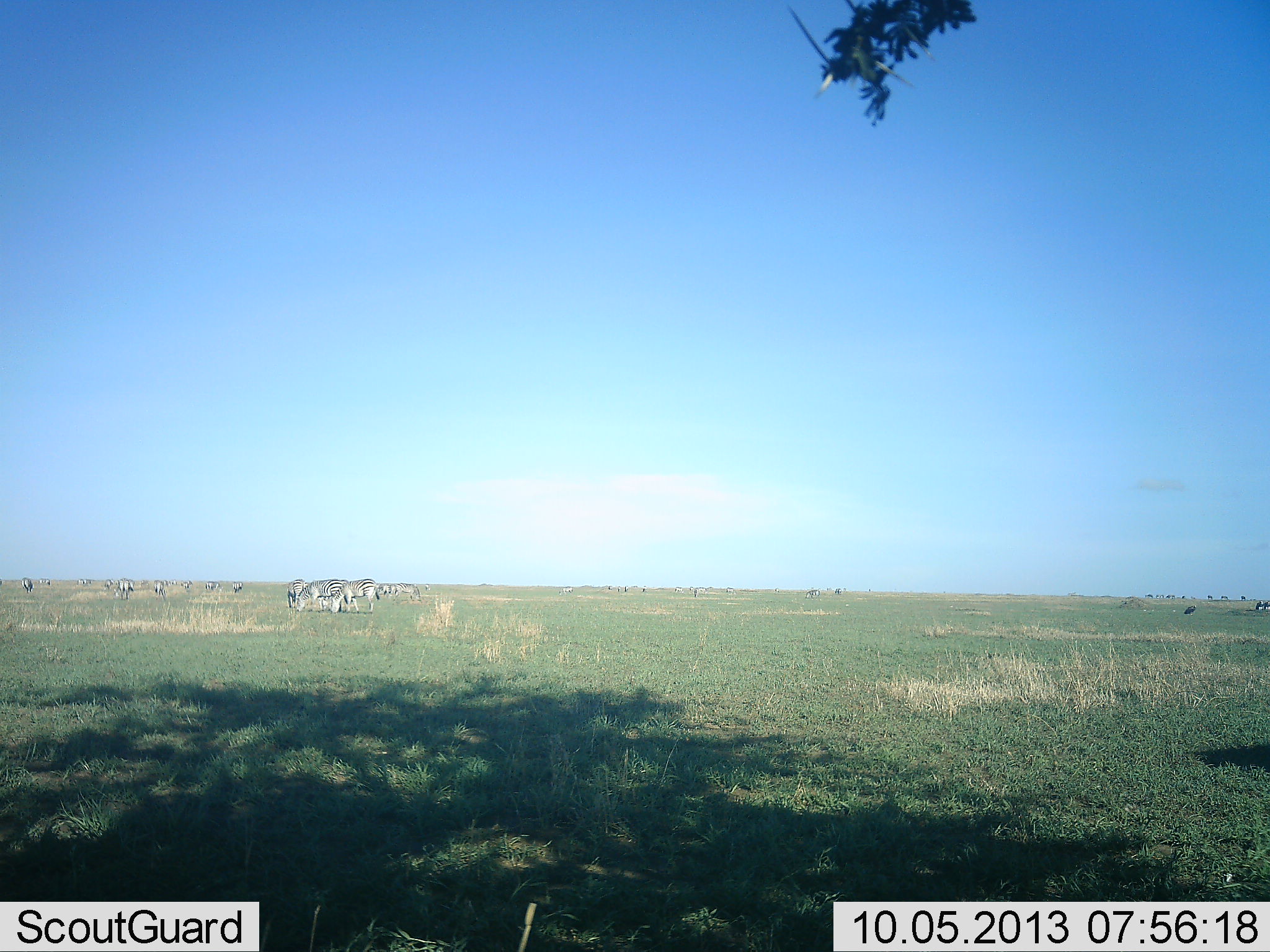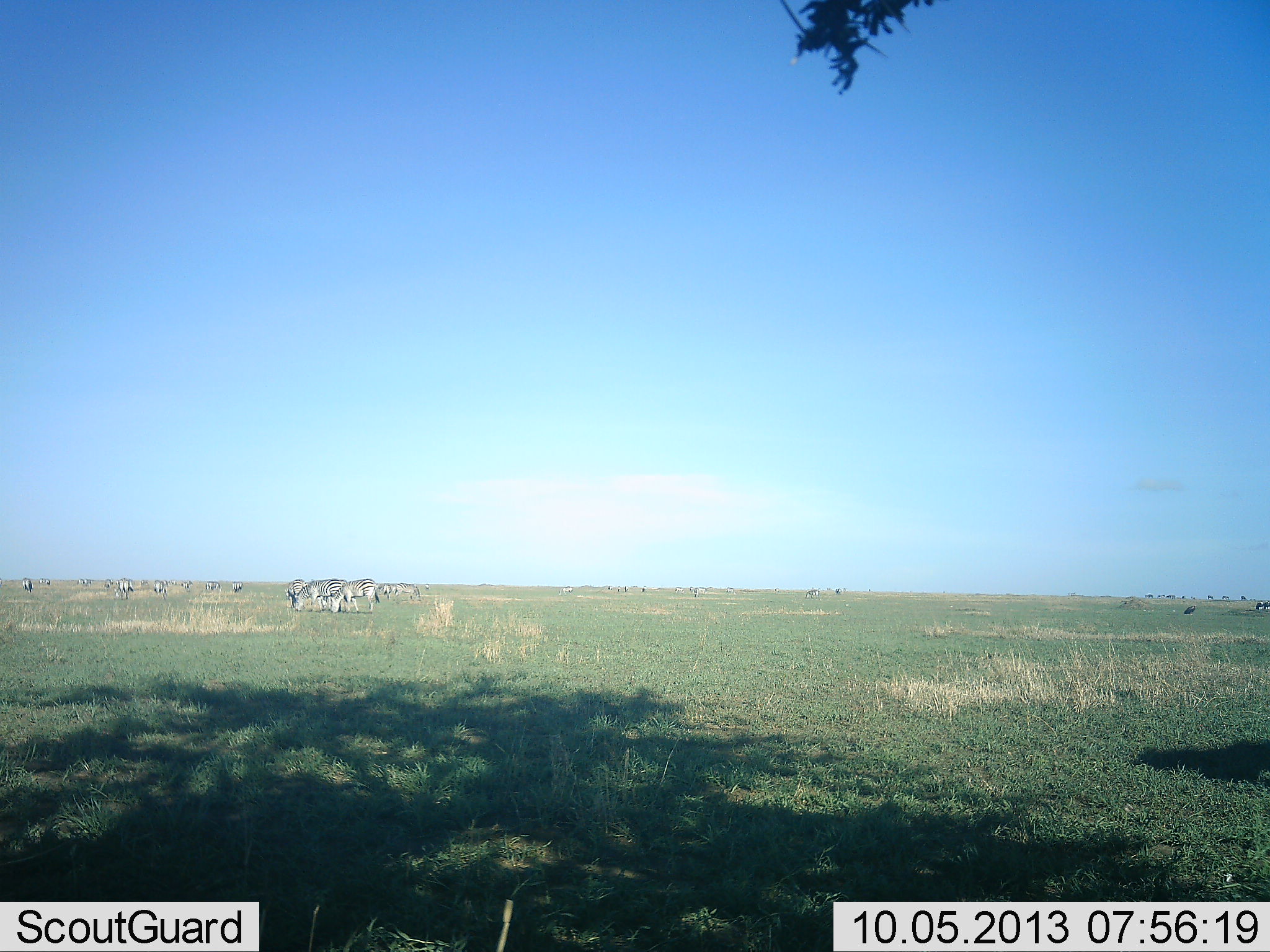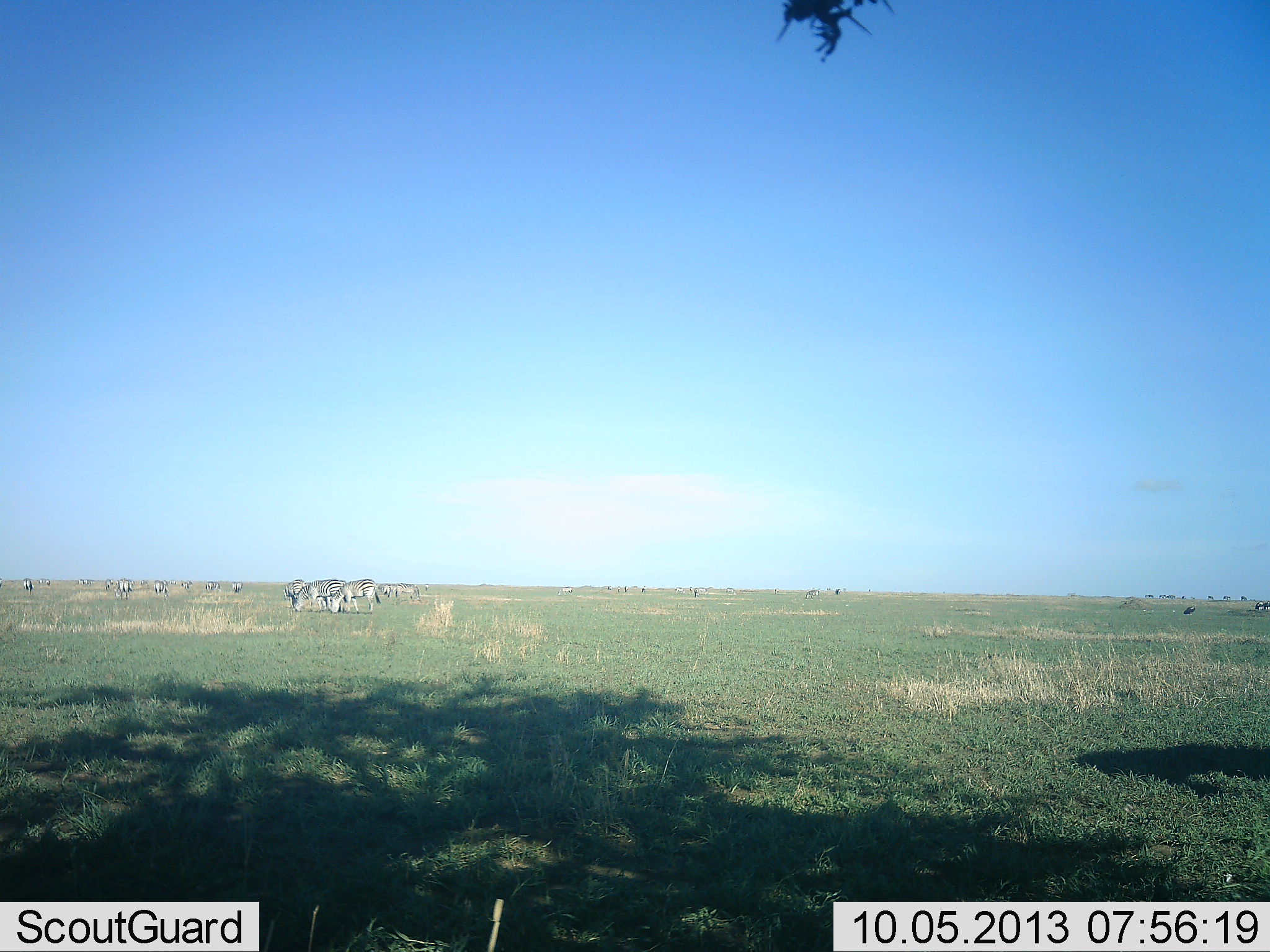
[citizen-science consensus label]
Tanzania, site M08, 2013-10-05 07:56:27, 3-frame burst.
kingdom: Animalia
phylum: Chordata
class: Mammalia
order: Perissodactyla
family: Equidae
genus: Equus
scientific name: Equus quagga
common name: plains zebra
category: zebra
Zebra (plains zebra) (Equus quagga), count 11-50. Behavior (volunteer vote fractions): standing 58%, resting 0%, moving 8%, interacting 0%. Young present (vote fraction): 0%. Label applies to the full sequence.